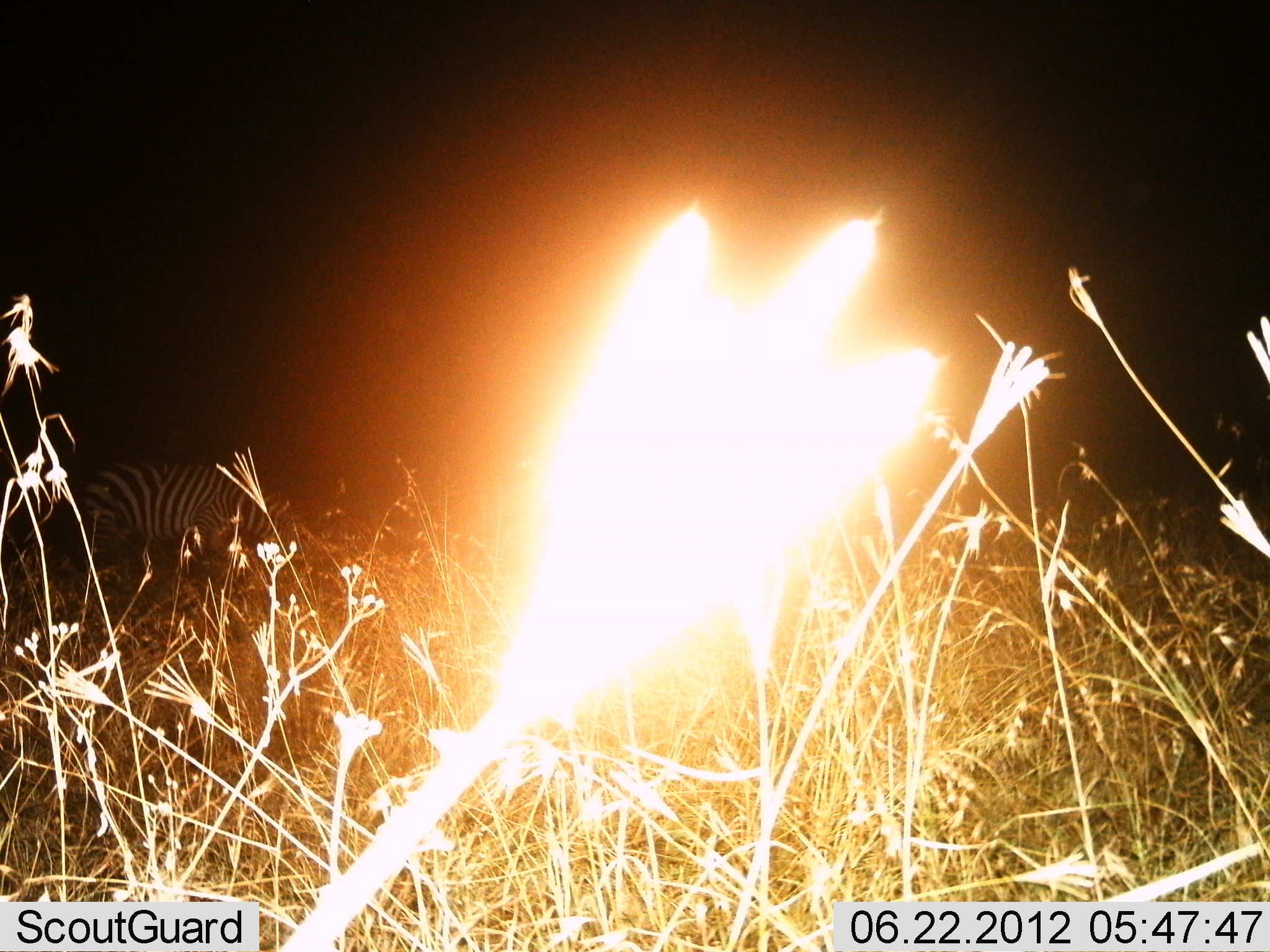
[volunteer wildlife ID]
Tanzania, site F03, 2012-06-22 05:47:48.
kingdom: Animalia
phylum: Chordata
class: Mammalia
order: Perissodactyla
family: Equidae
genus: Equus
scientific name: Equus quagga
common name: plains zebra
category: zebra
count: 1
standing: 50%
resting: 0%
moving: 10%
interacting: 0%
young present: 0%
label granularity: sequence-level